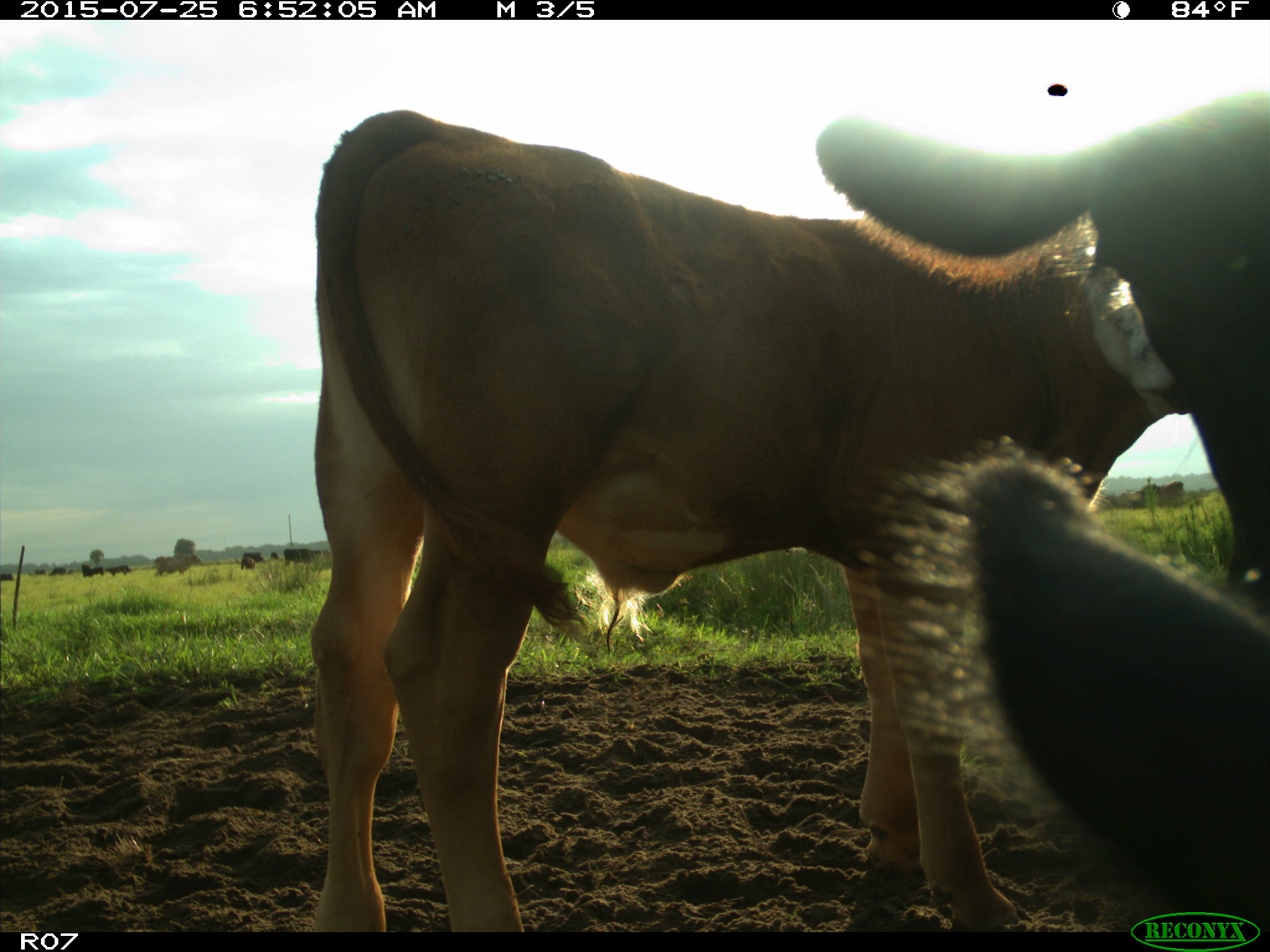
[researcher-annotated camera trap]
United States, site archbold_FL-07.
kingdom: Animalia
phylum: Chordata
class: Mammalia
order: Artiodactyla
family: Bovidae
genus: Bos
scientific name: Bos taurus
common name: domestic cow